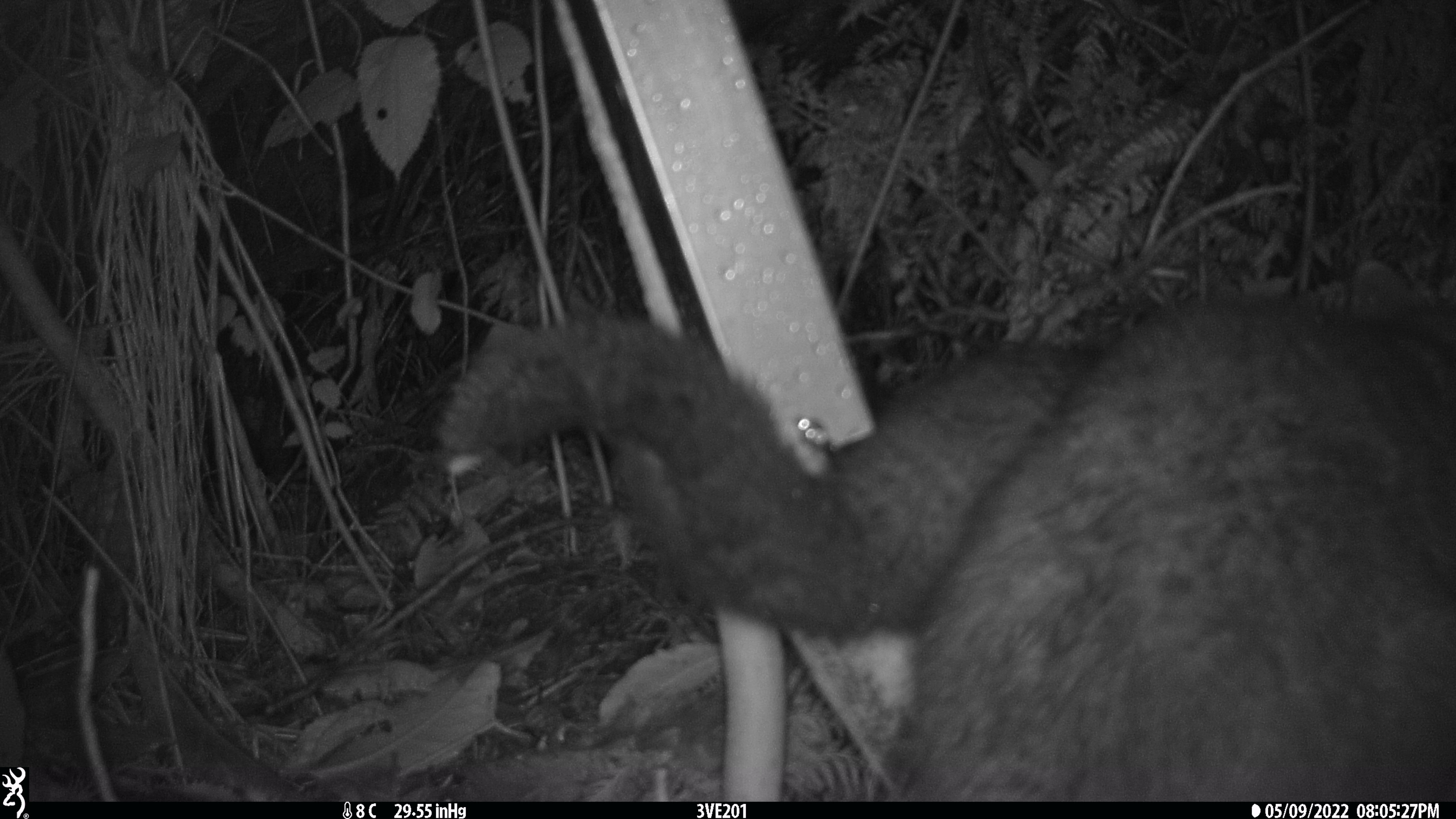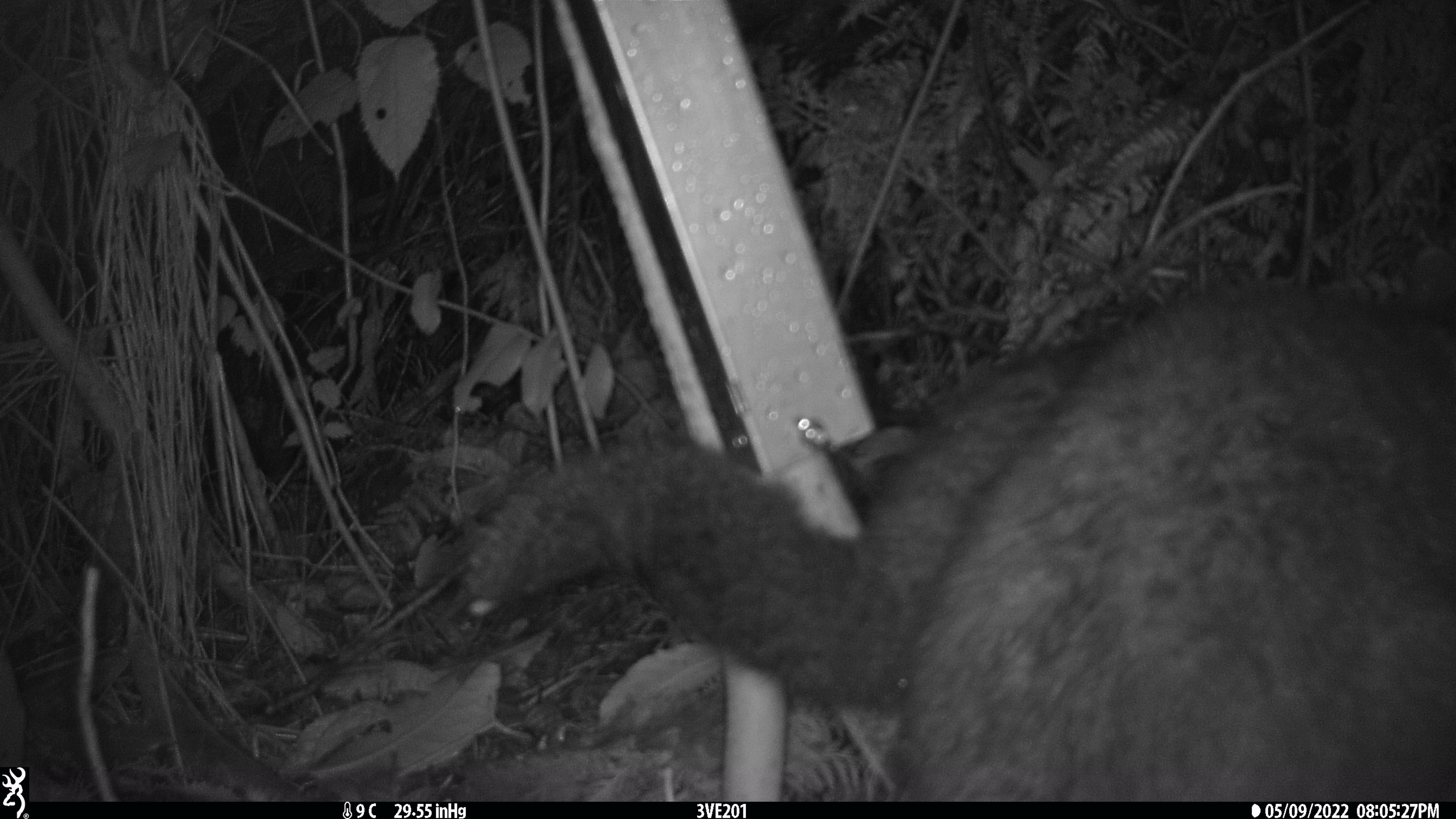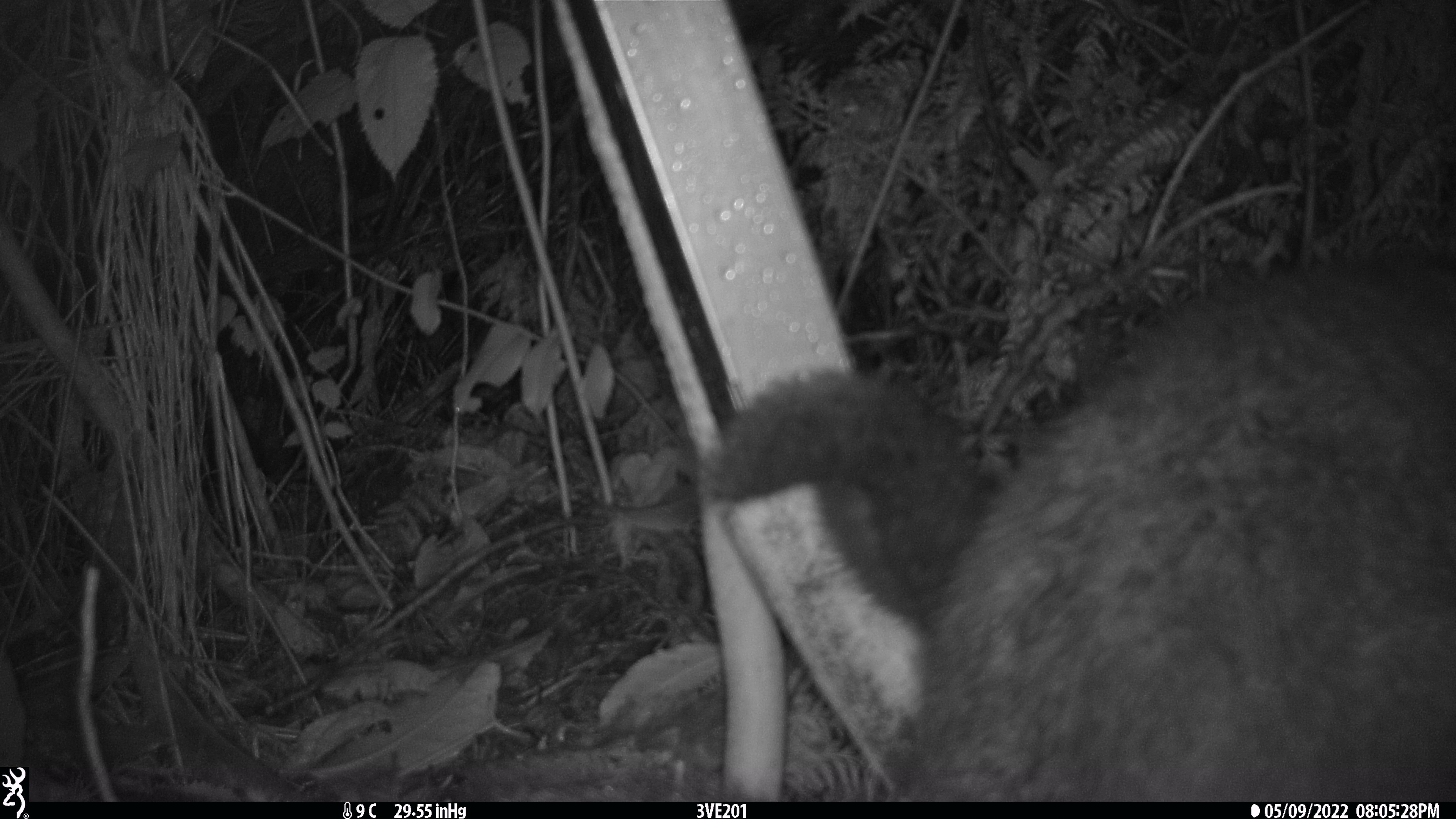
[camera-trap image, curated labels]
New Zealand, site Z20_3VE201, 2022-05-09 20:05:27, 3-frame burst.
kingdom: Animalia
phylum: Chordata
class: Mammalia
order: Diprotodontia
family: Phalangeridae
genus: Trichosurus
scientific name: Trichosurus vulpecula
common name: common brushtail possum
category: possum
Possum (common brushtail possum) (Trichosurus vulpecula).